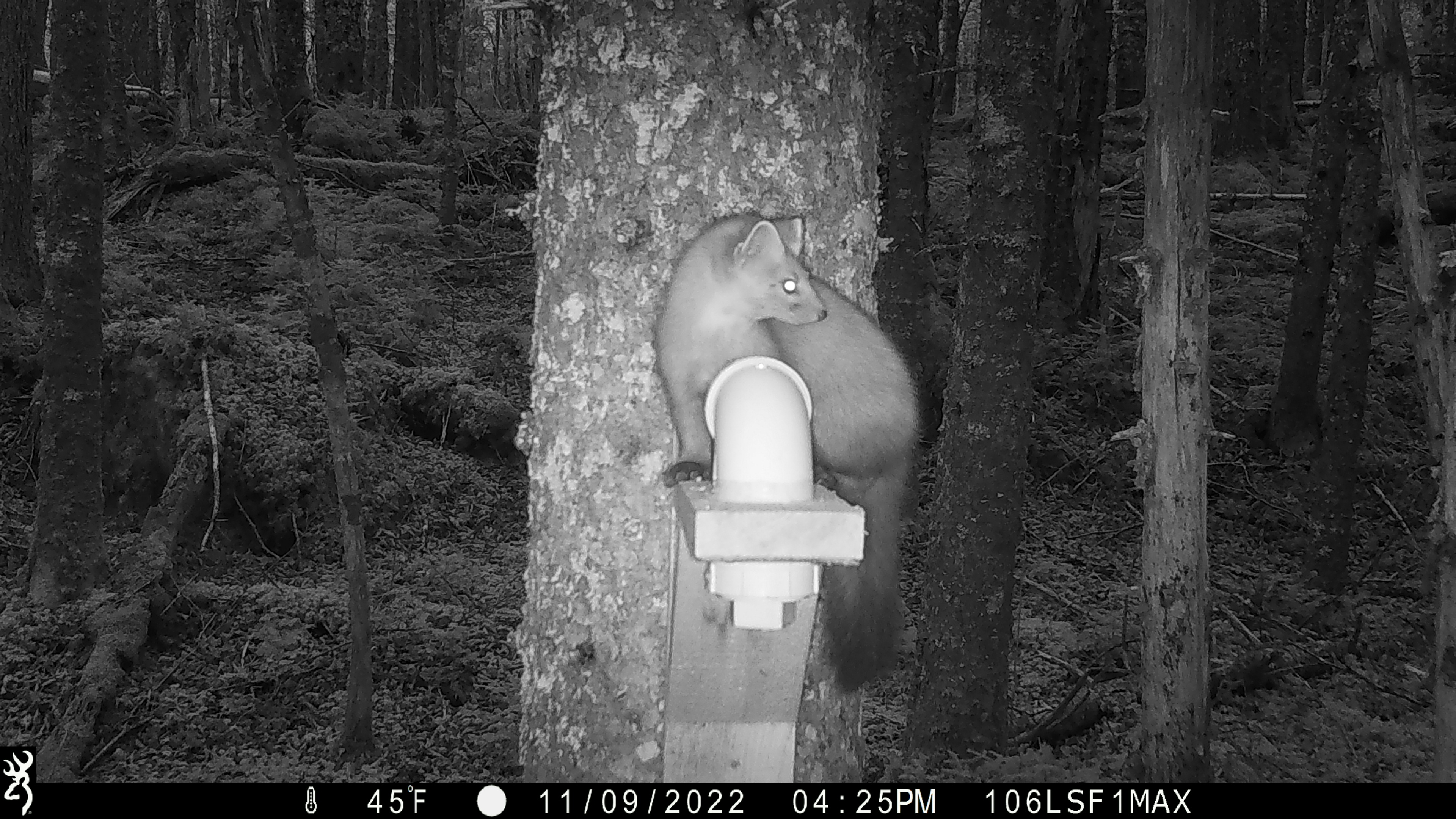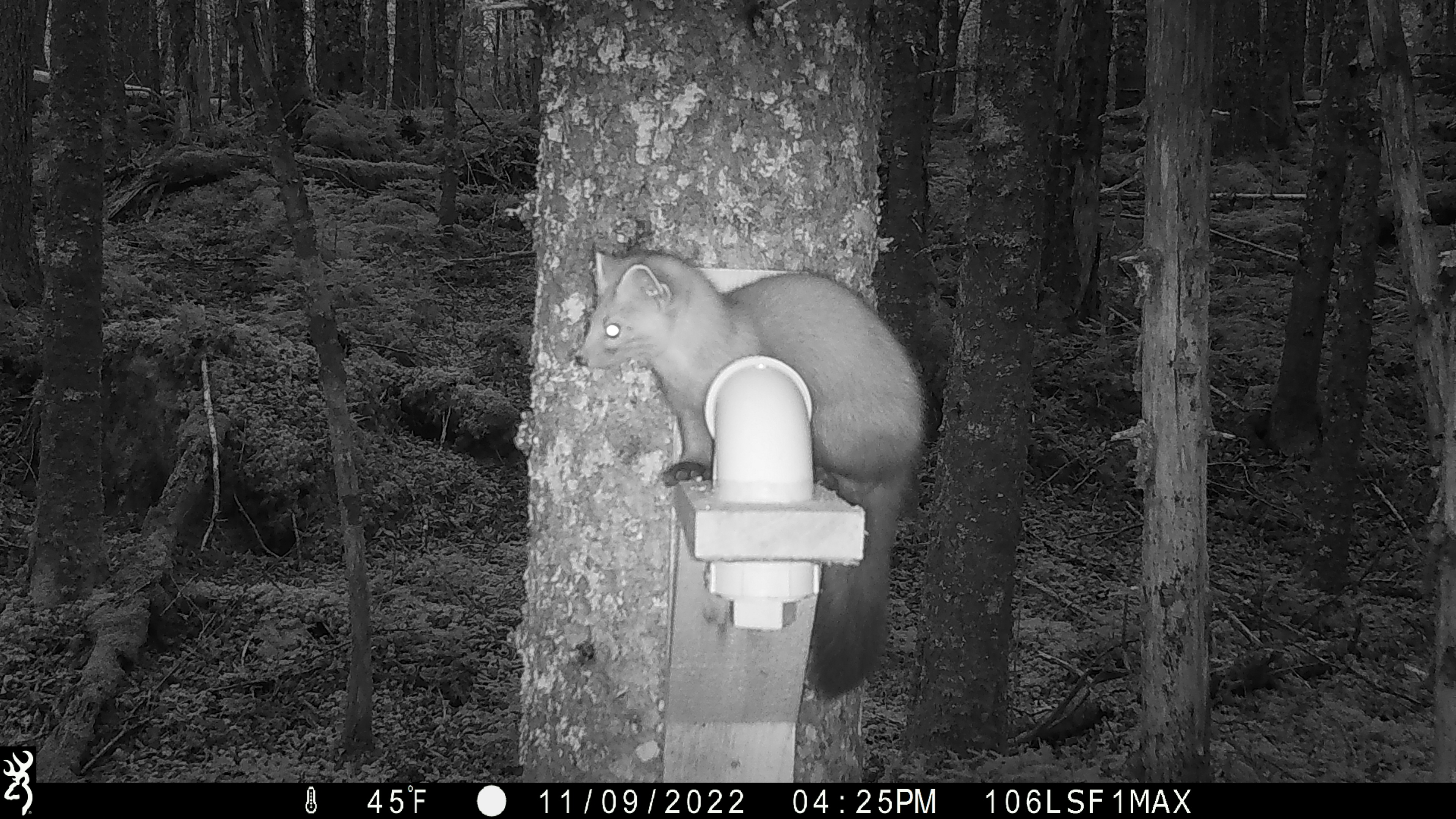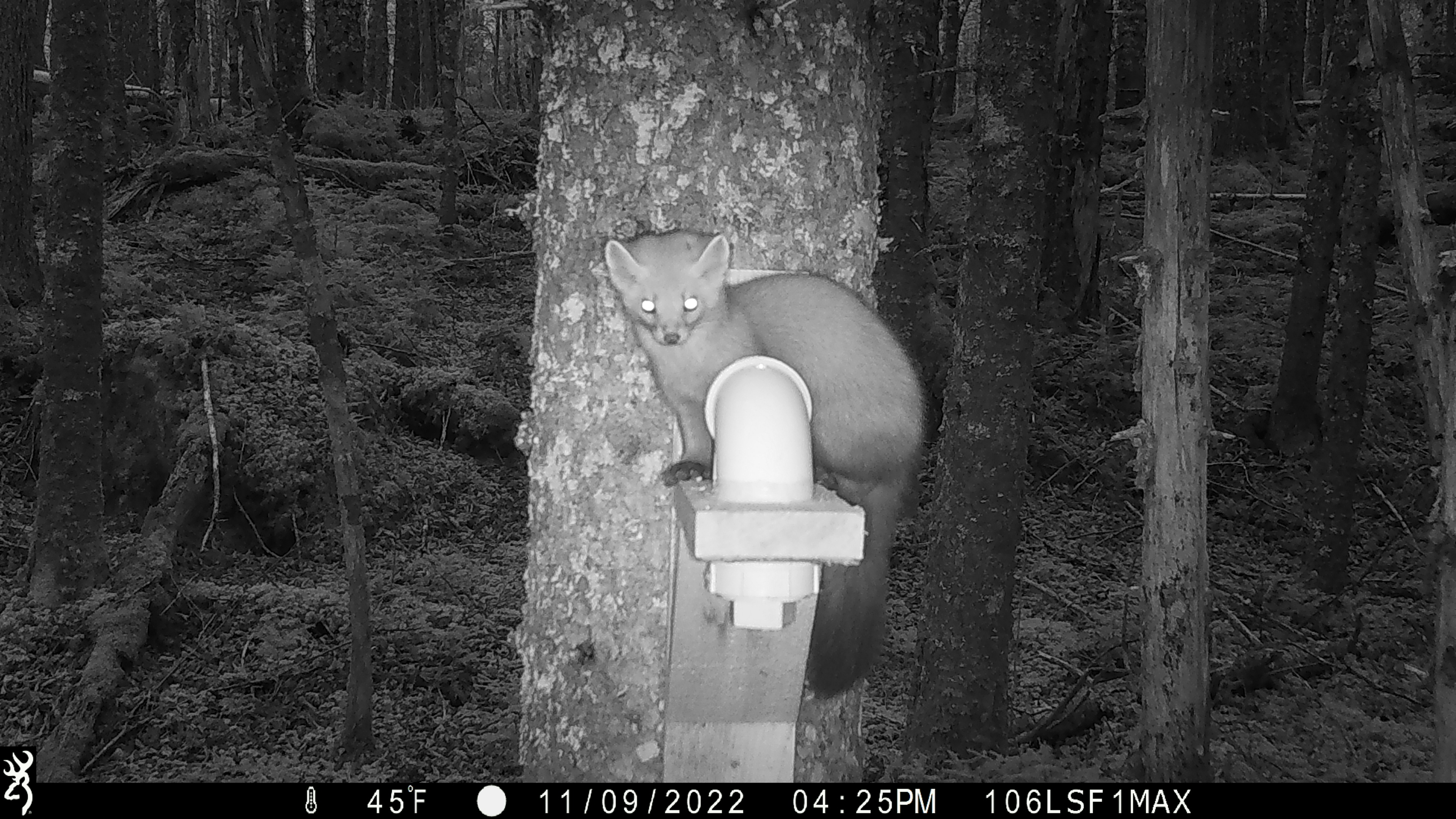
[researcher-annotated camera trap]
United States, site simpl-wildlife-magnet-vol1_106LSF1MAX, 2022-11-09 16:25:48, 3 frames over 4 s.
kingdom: Animalia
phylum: Chordata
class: Mammalia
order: Carnivora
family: Mustelidae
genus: Martes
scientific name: Martes americana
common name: american marten